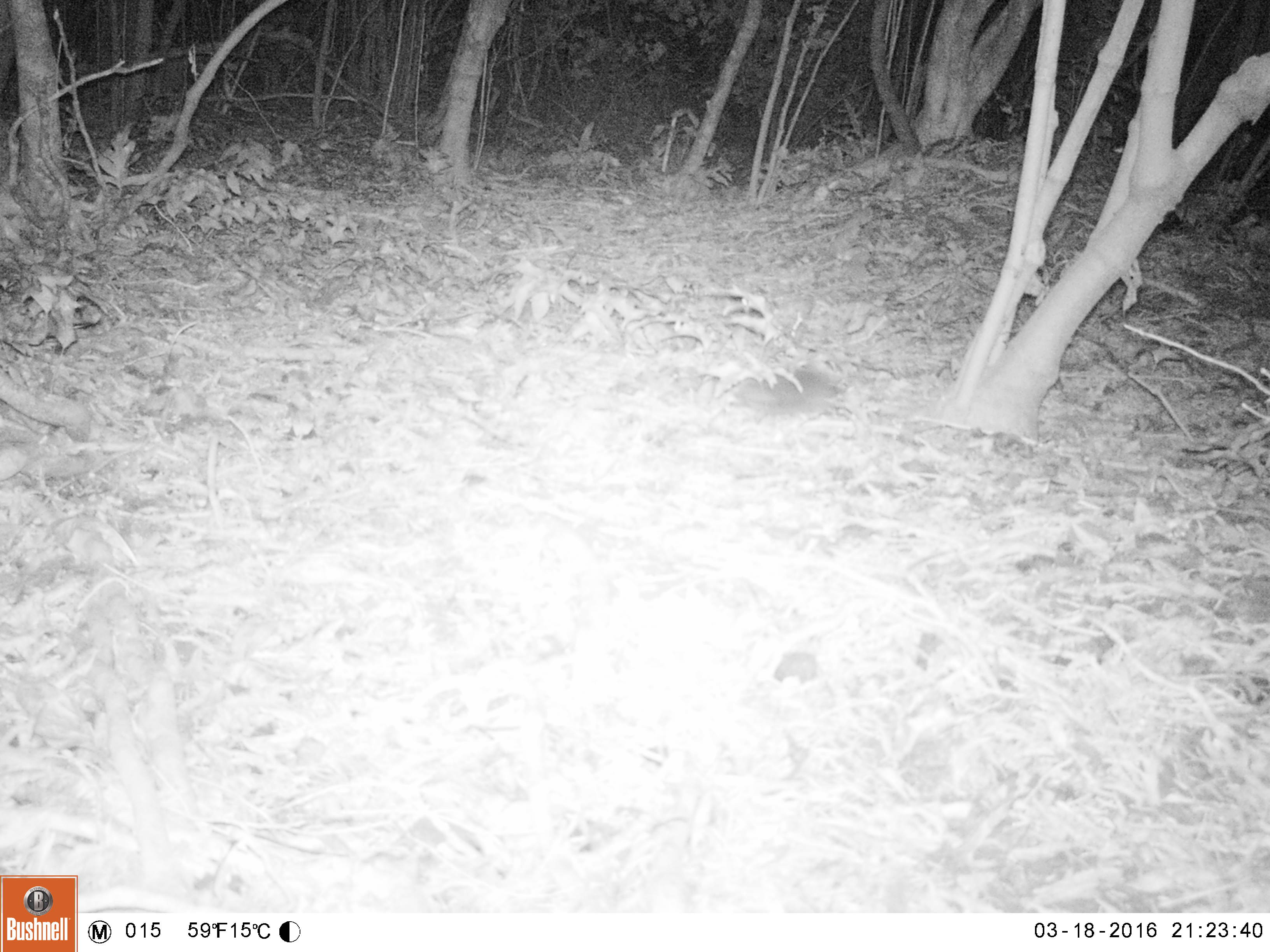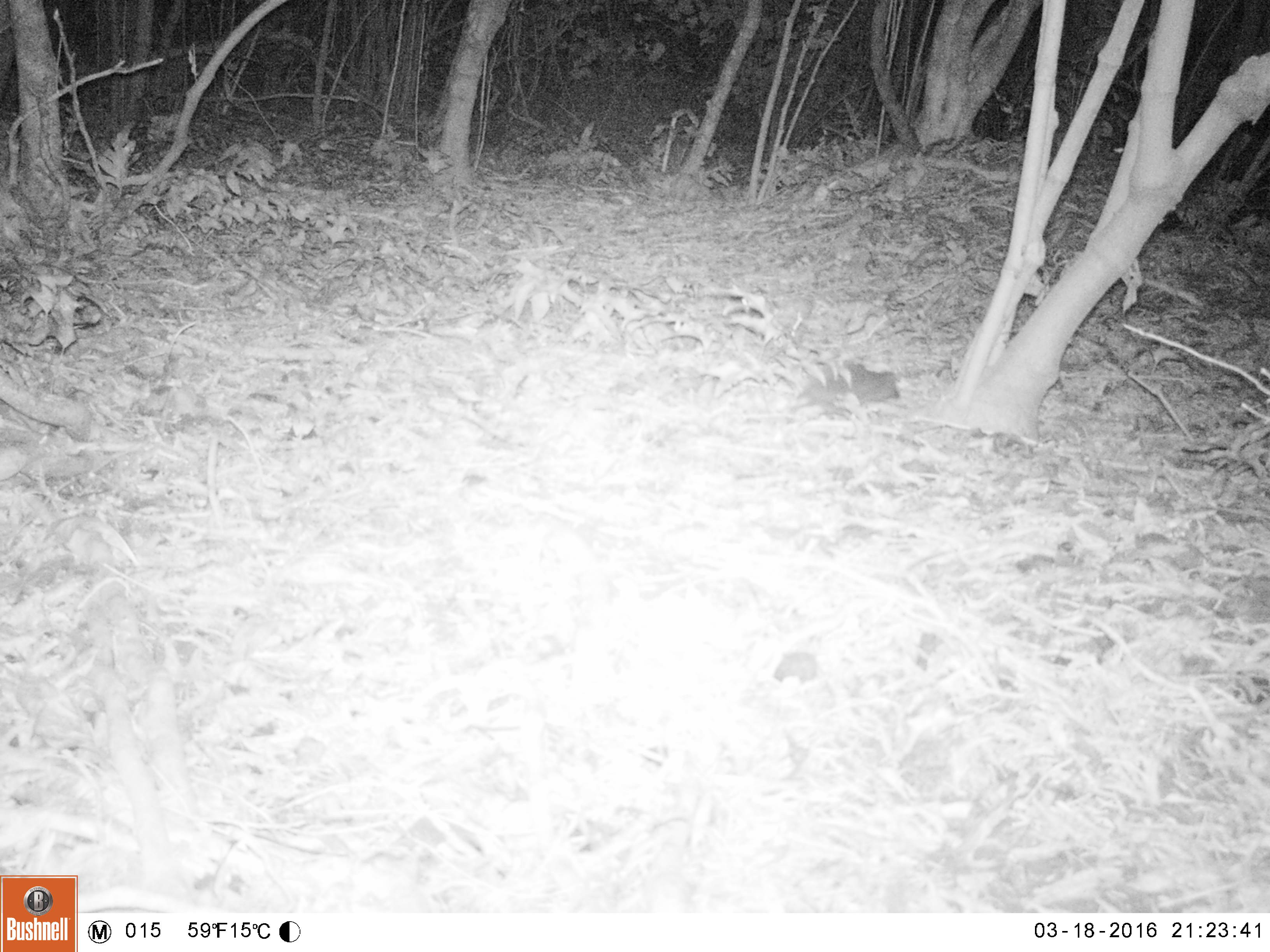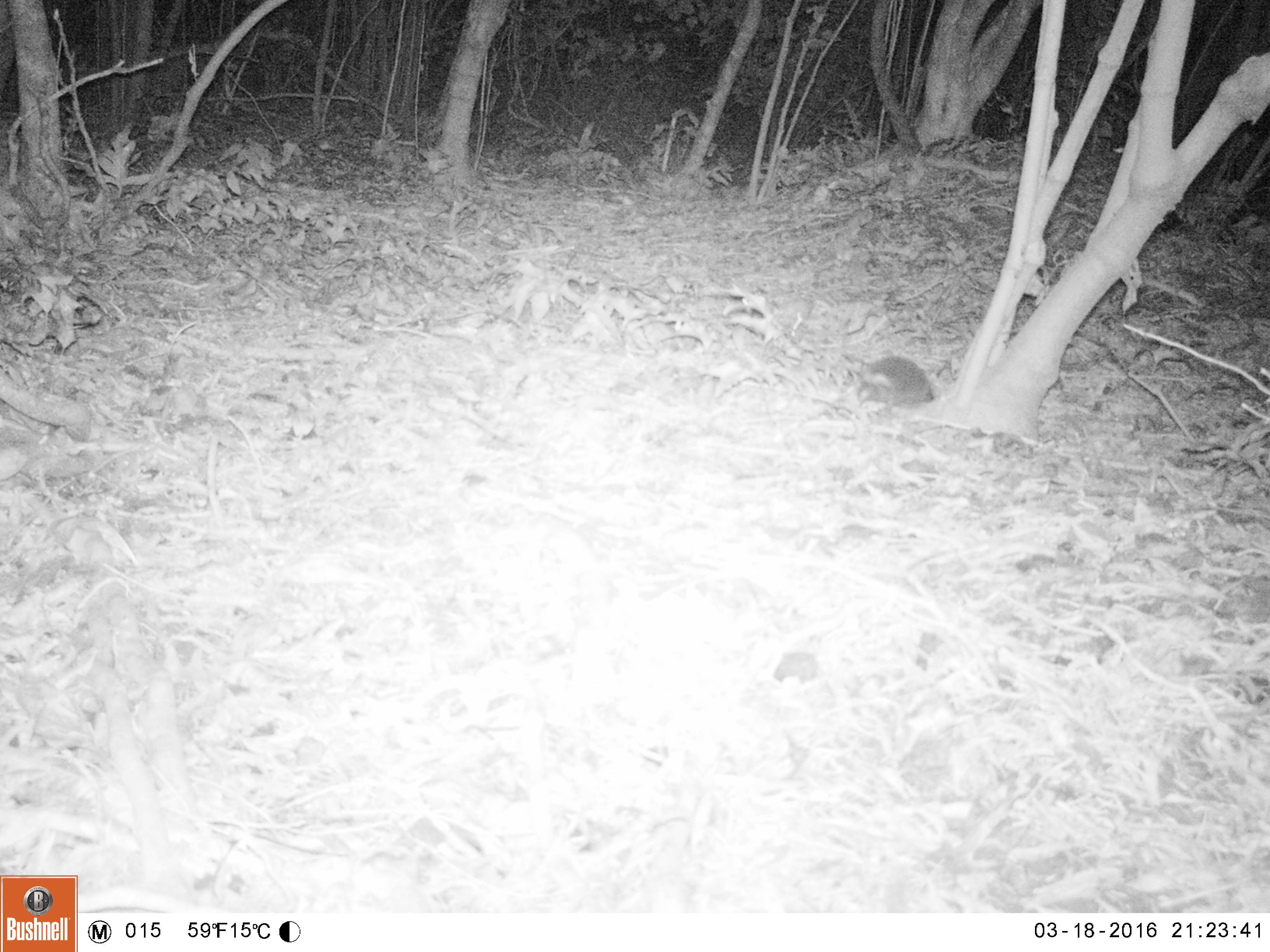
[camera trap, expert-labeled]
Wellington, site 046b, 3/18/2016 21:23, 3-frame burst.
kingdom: Animalia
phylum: Chordata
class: Mammalia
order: Eulipotyphla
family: Erinaceidae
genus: Erinaceus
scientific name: Erinaceus europaeus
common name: hedgehog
Hedgehog (Erinaceus europaeus).